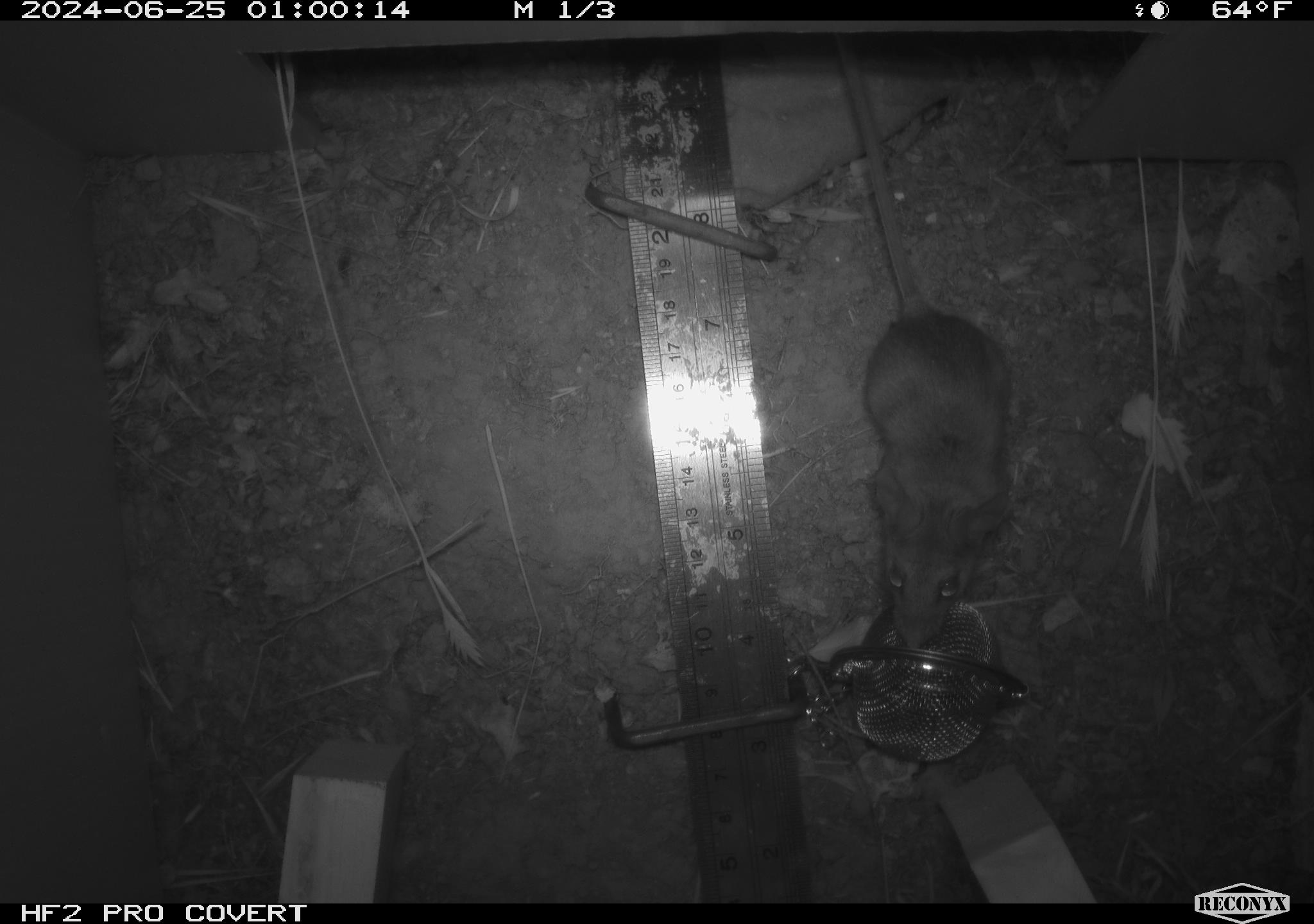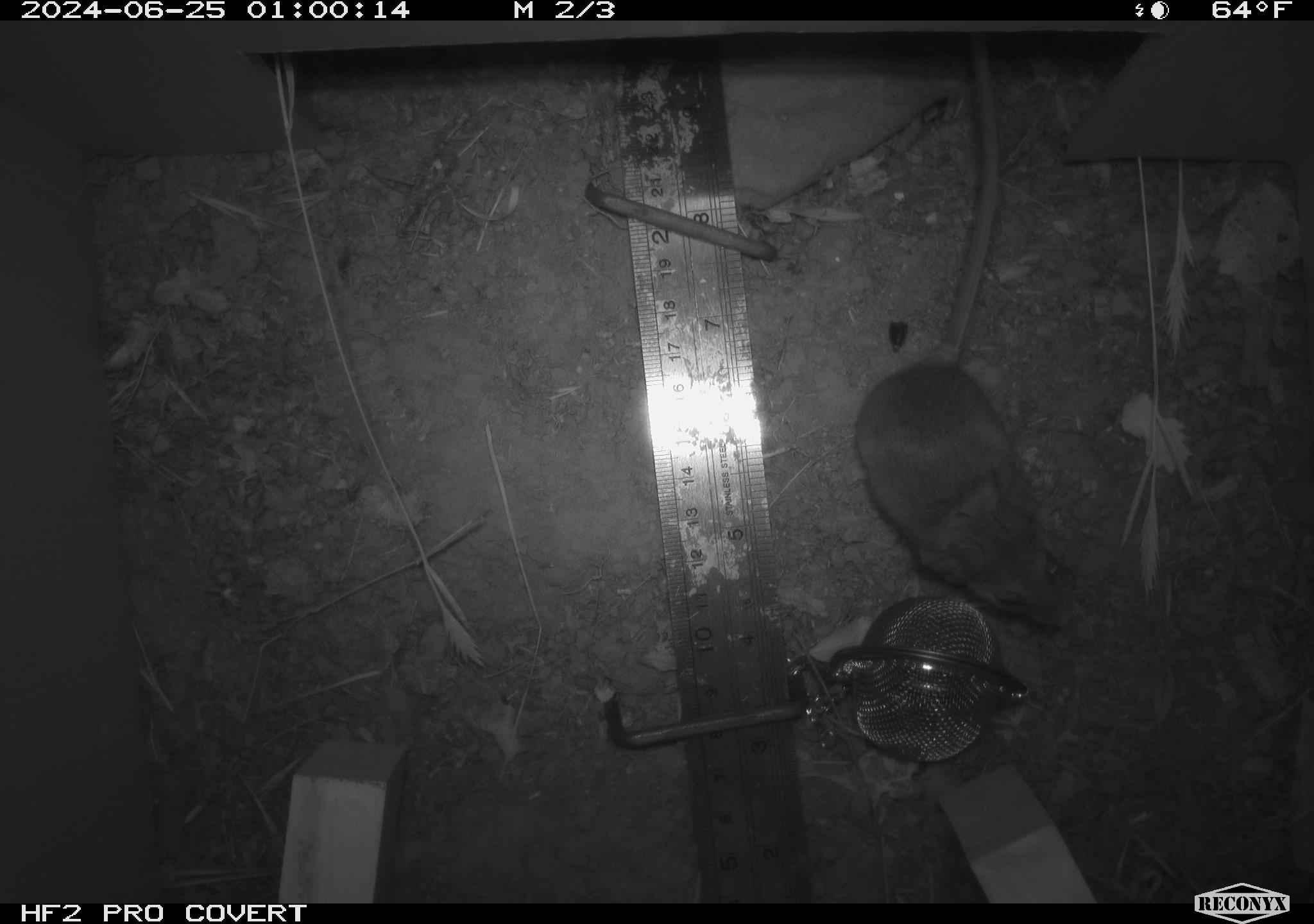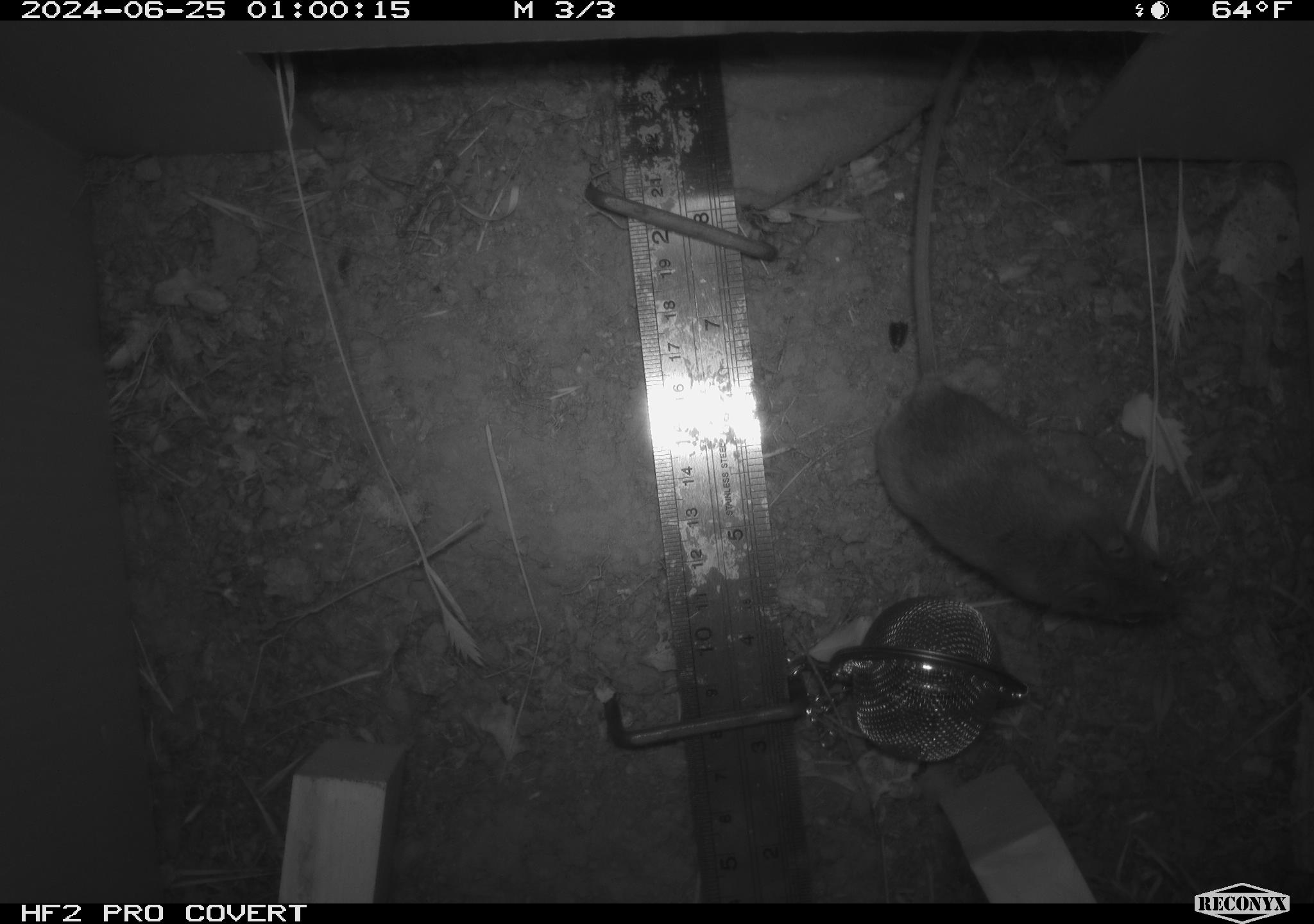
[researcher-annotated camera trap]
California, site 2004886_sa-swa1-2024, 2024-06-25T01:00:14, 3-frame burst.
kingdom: Animalia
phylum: Chordata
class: Mammalia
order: Rodentia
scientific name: Rodentia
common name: mouse species